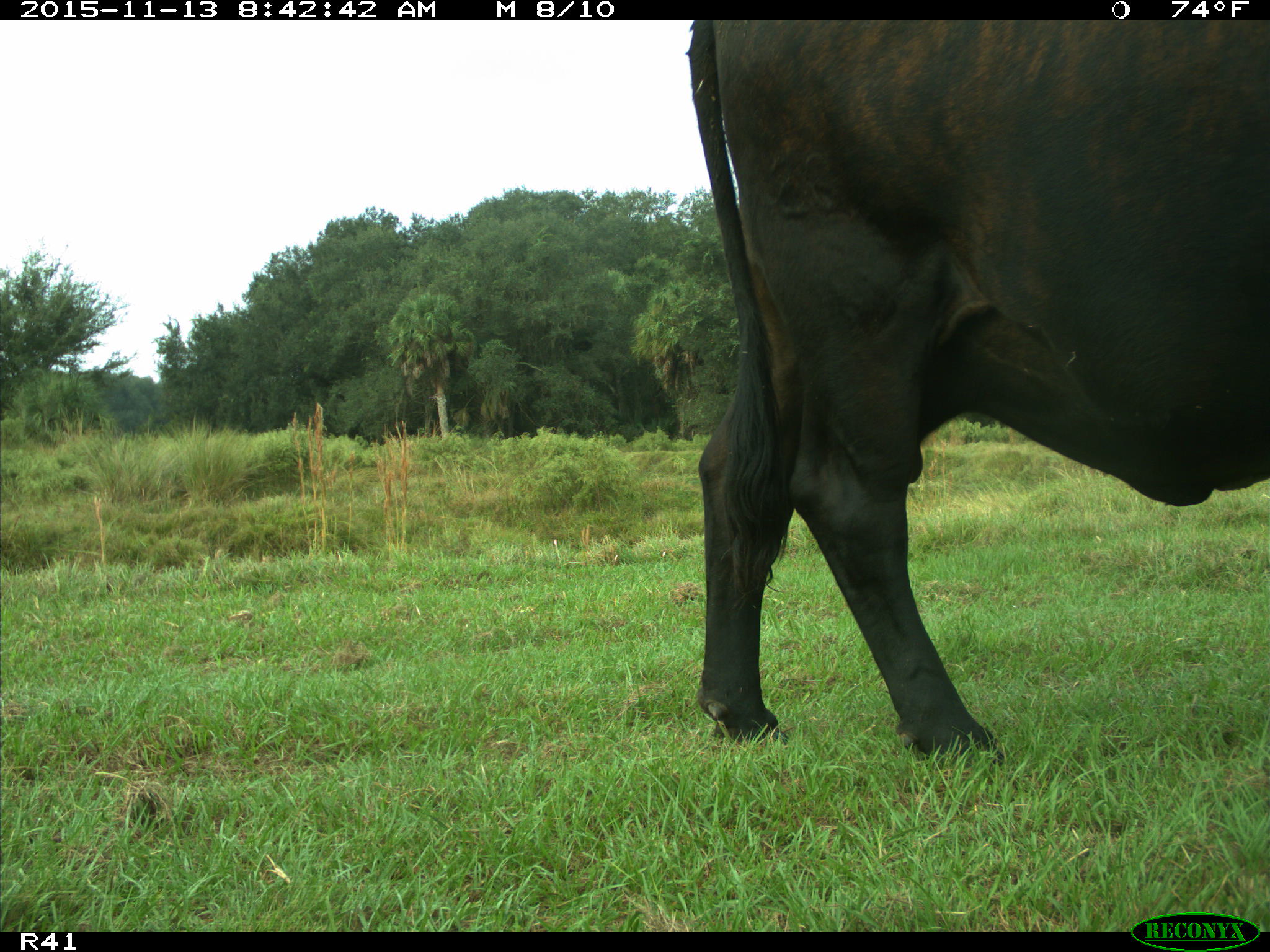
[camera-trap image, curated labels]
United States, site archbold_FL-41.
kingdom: Animalia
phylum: Chordata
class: Mammalia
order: Artiodactyla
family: Bovidae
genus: Bos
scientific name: Bos taurus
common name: domestic cow